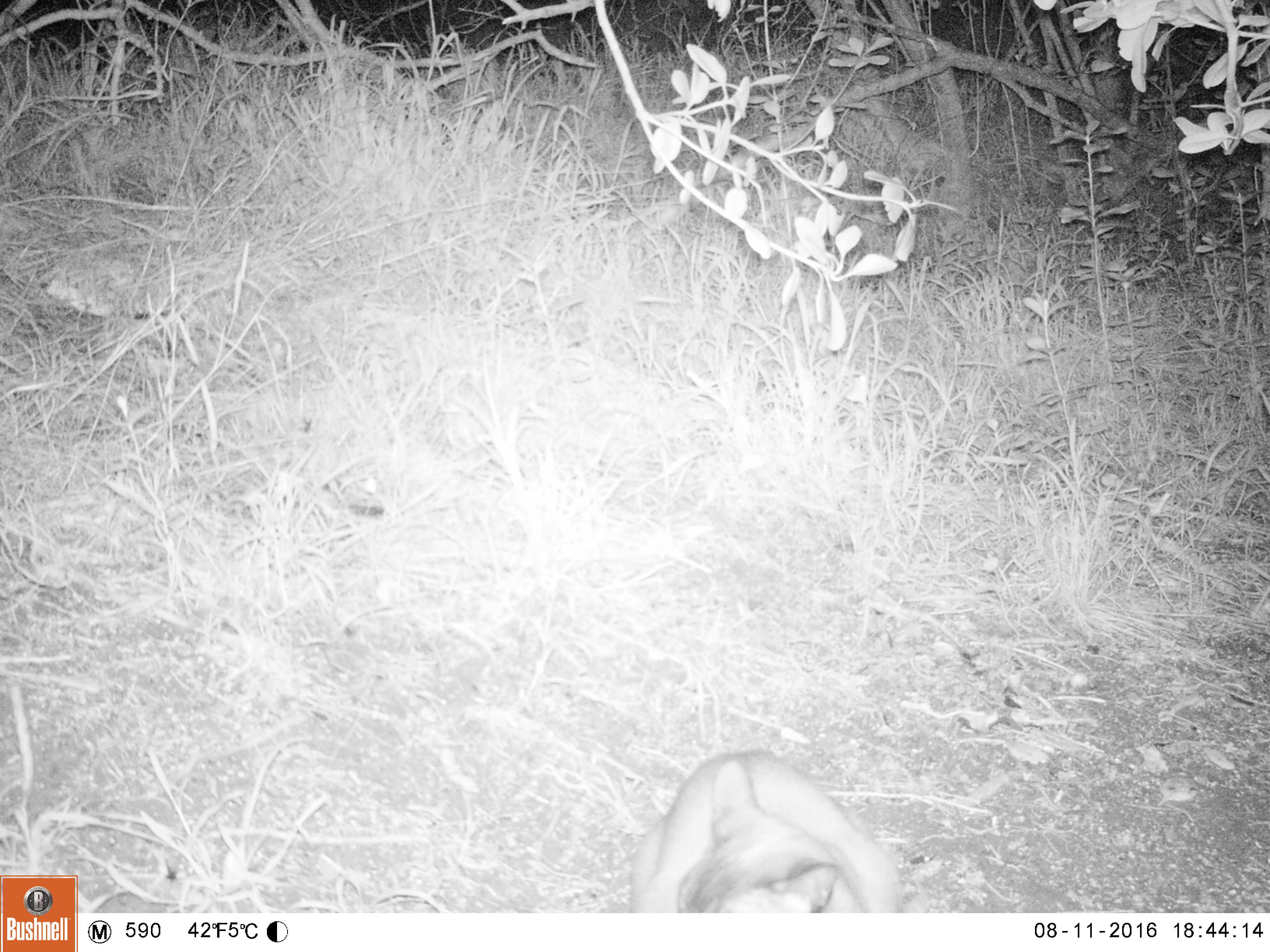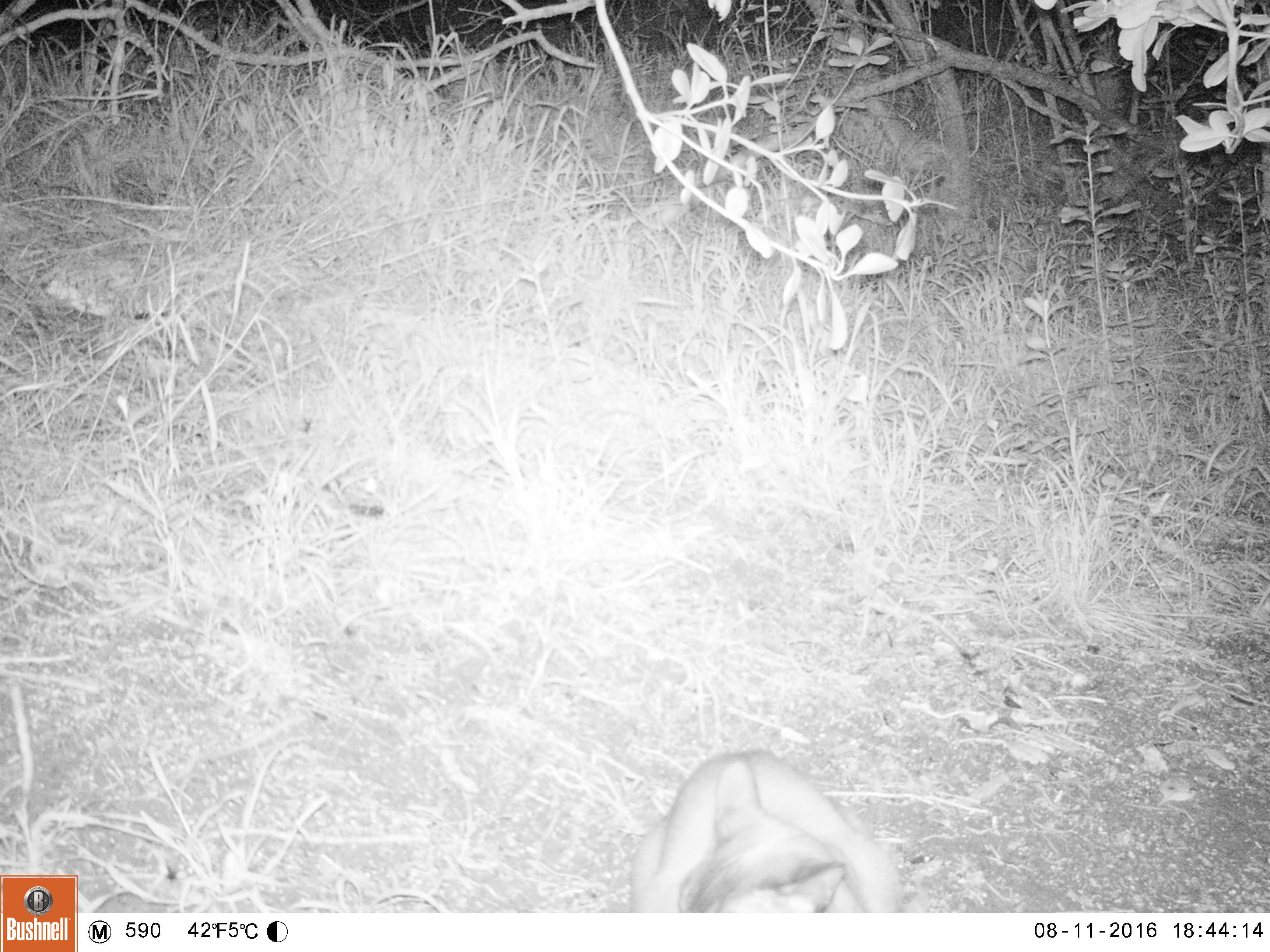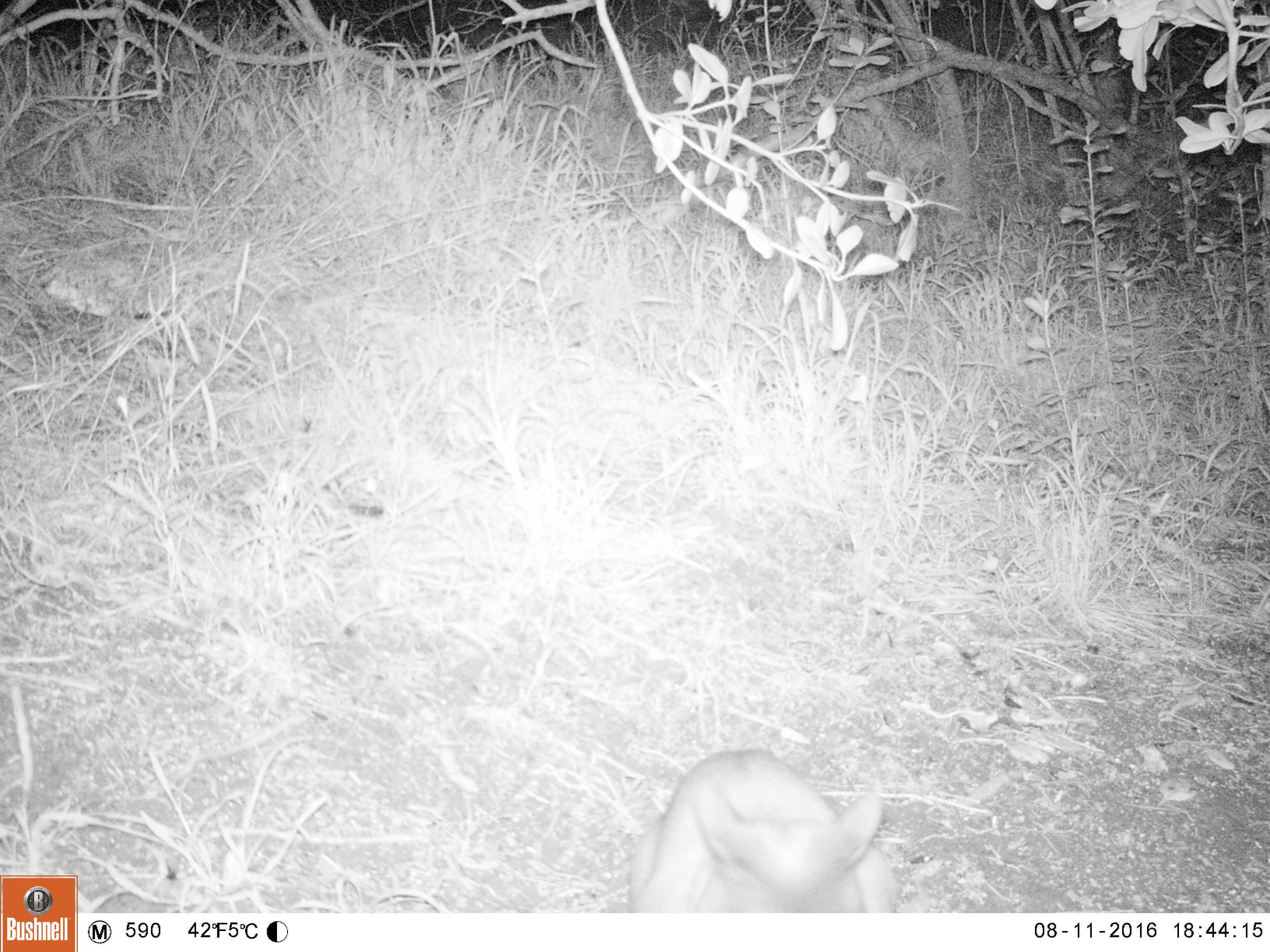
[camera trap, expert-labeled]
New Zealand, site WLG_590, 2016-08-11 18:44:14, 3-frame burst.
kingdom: Animalia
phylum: Chordata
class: Mammalia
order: Carnivora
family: Felidae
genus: Felis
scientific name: Felis catus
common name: domestic cat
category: cat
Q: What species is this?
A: Cat (domestic cat) (Felis catus).